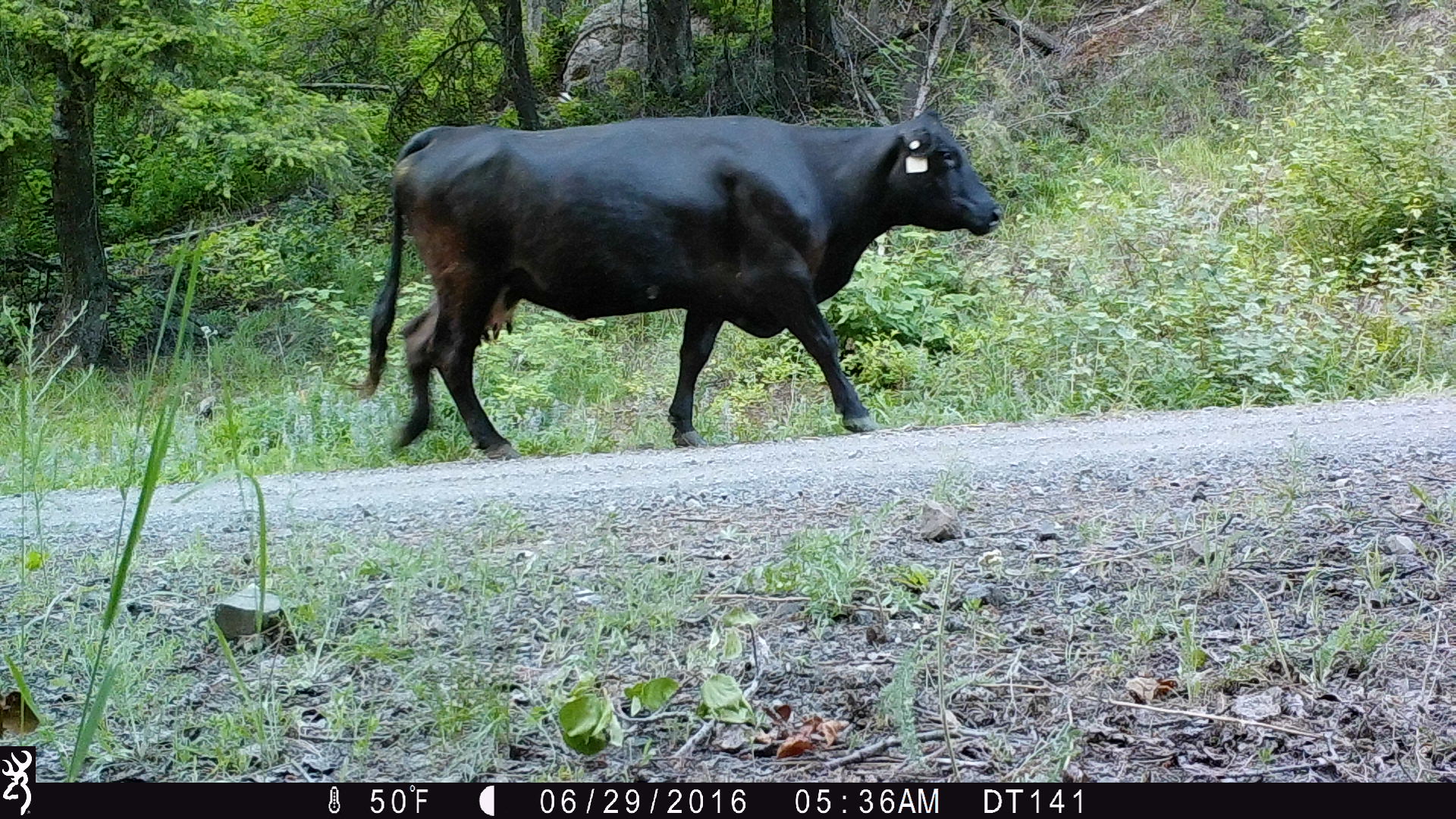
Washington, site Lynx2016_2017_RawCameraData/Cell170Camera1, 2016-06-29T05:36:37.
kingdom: Animalia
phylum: Chordata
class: Mammalia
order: Artiodactyla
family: Bovidae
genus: Bos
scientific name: Bos taurus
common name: domestic cattle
Domestic cattle (Bos taurus). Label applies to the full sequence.